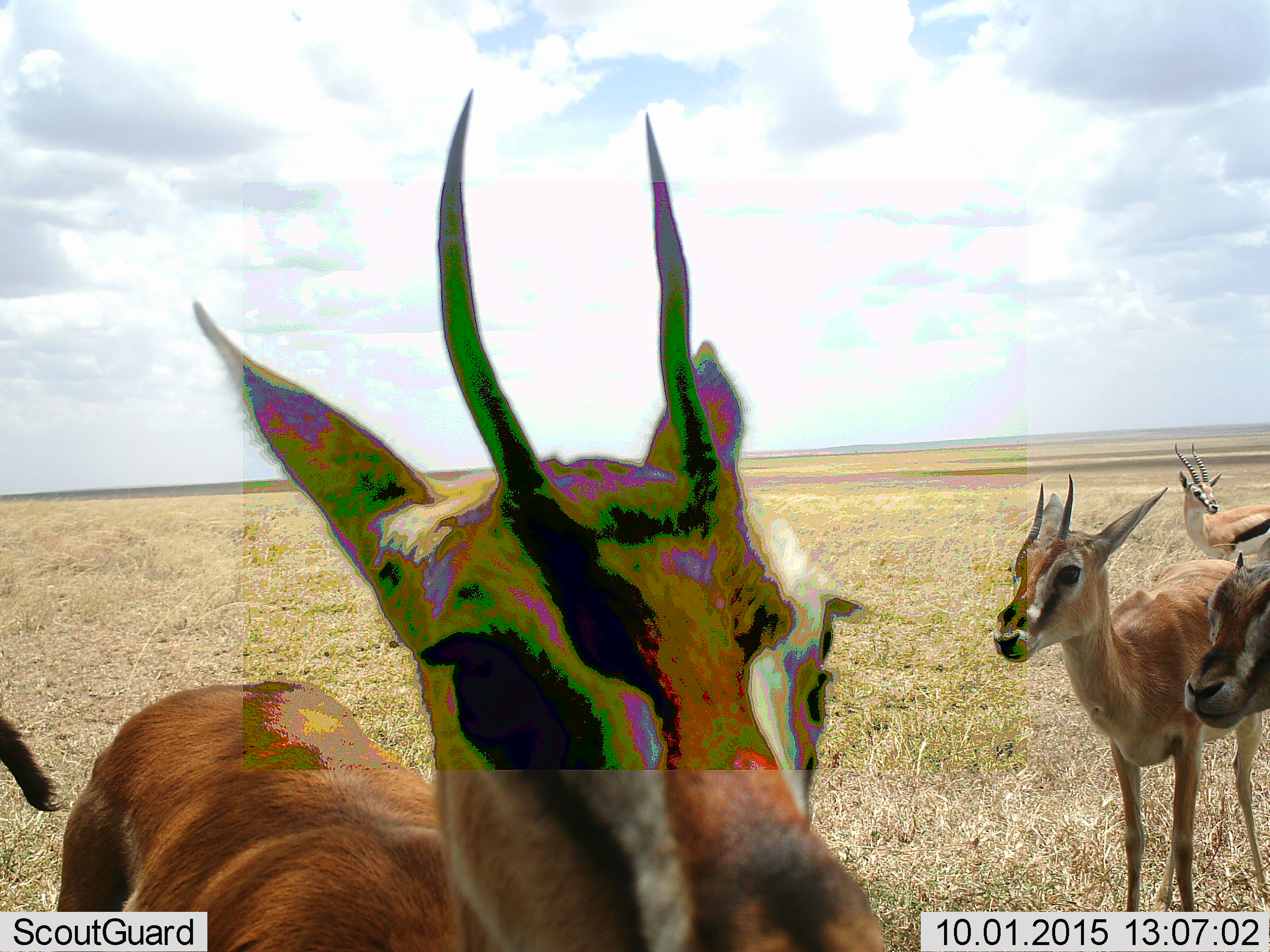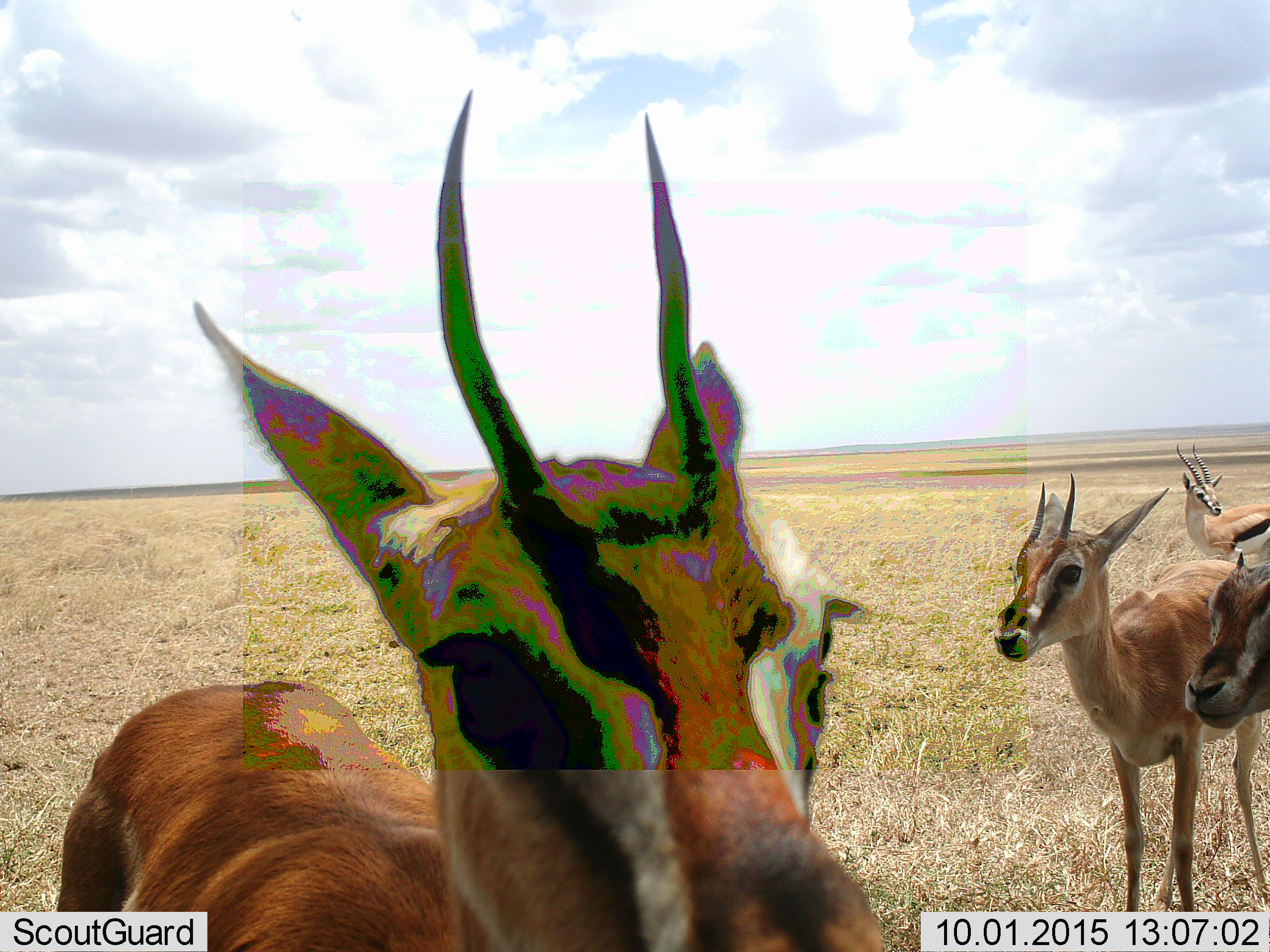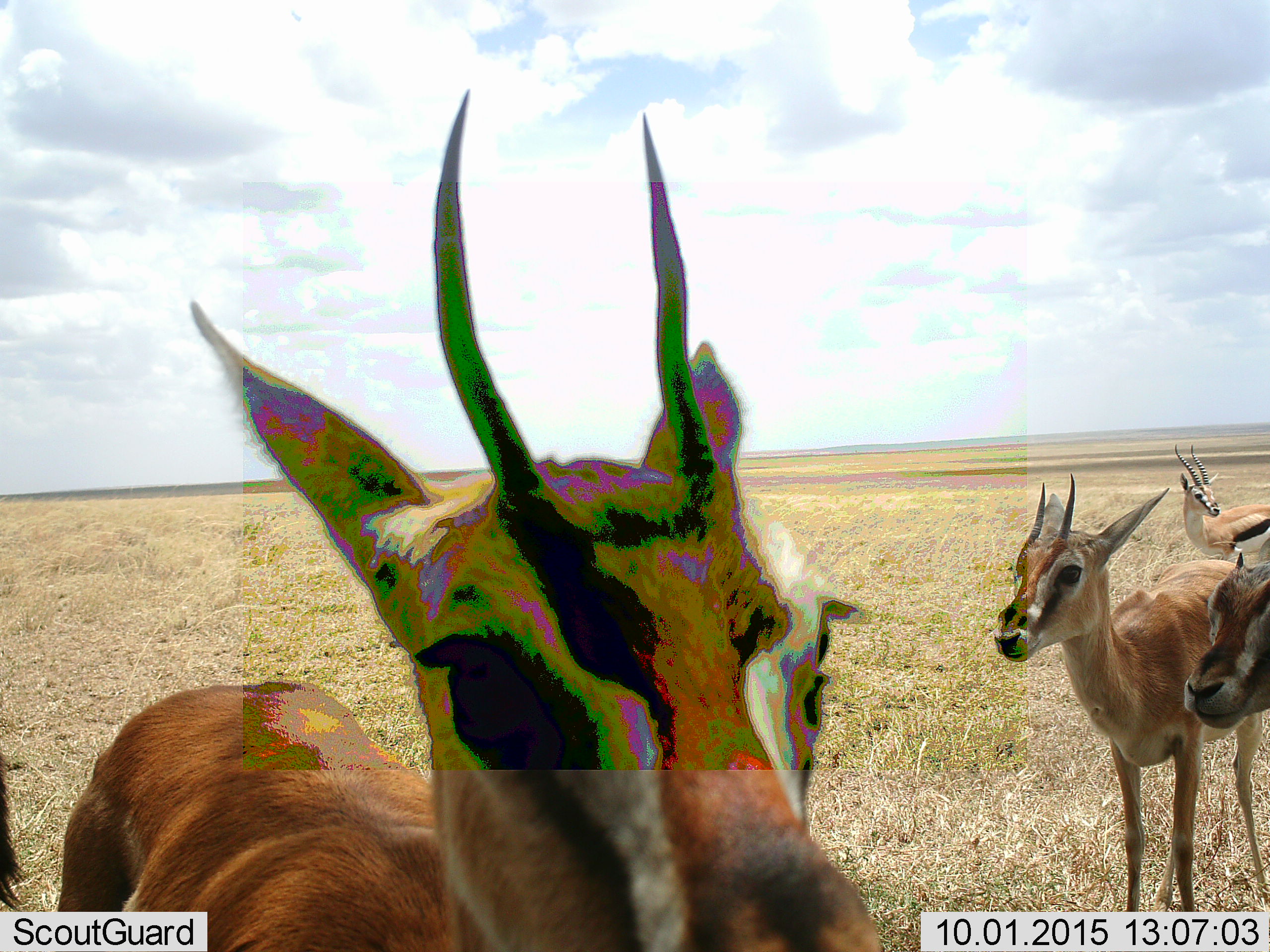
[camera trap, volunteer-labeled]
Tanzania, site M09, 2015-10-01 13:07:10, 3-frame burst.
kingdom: Animalia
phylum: Chordata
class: Mammalia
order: Artiodactyla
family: Bovidae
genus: Eudorcas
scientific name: Eudorcas thomsonii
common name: thomson's gazelle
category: gazellethomsons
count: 5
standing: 75%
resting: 12%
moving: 38%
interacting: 25%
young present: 12%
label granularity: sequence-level